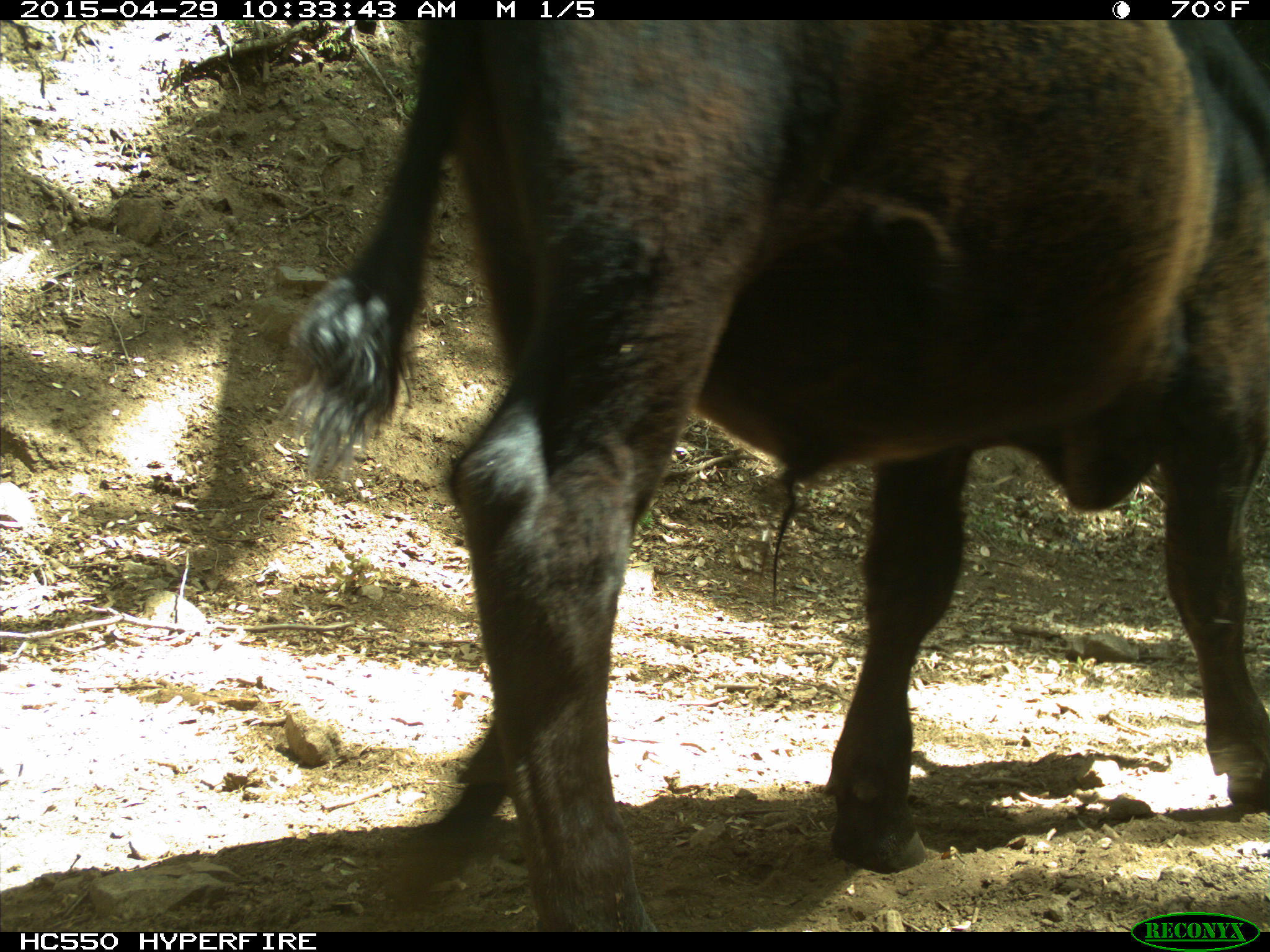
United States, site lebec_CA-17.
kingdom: Animalia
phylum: Chordata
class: Mammalia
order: Artiodactyla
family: Bovidae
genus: Bos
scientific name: Bos taurus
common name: domestic cow